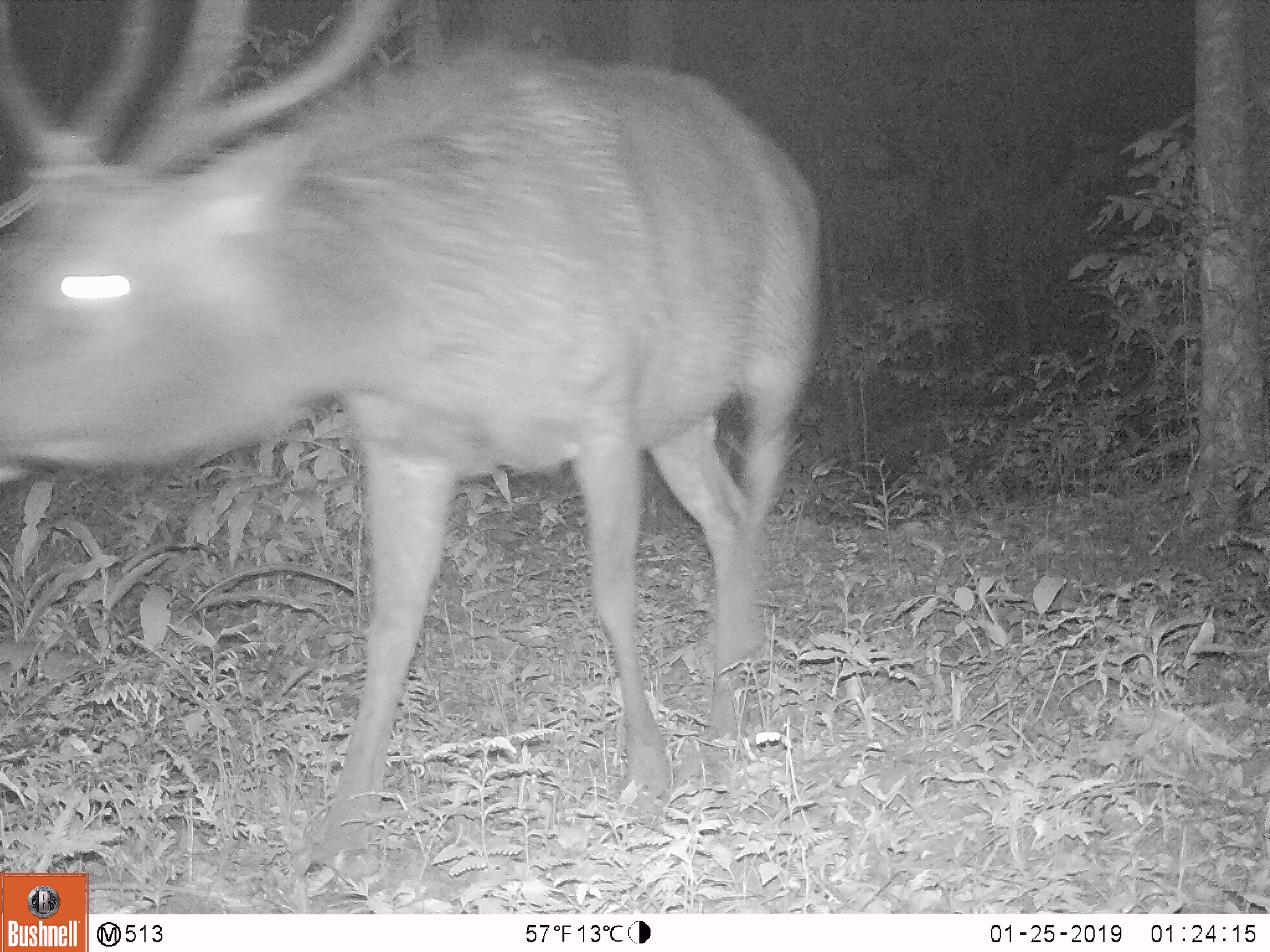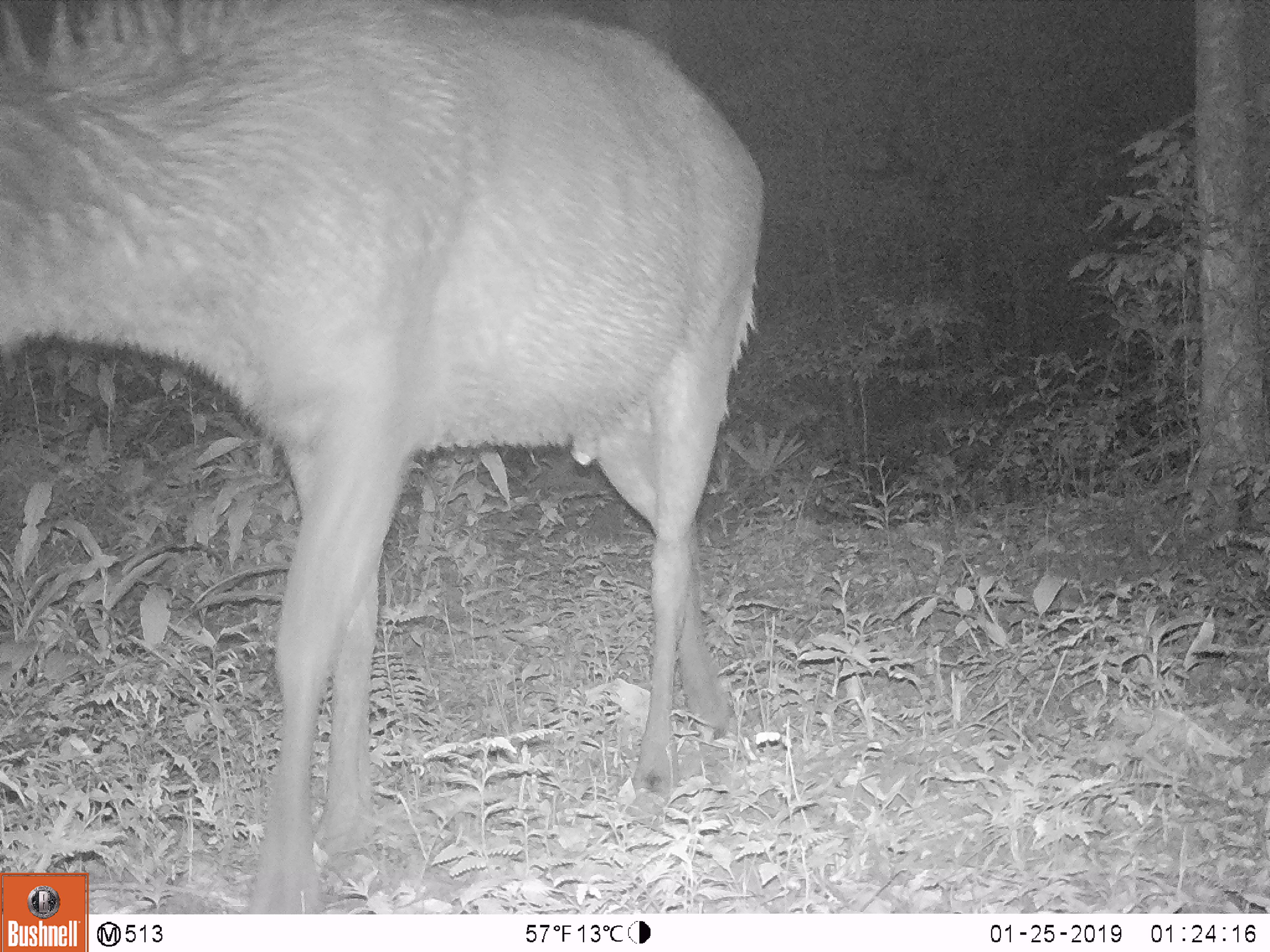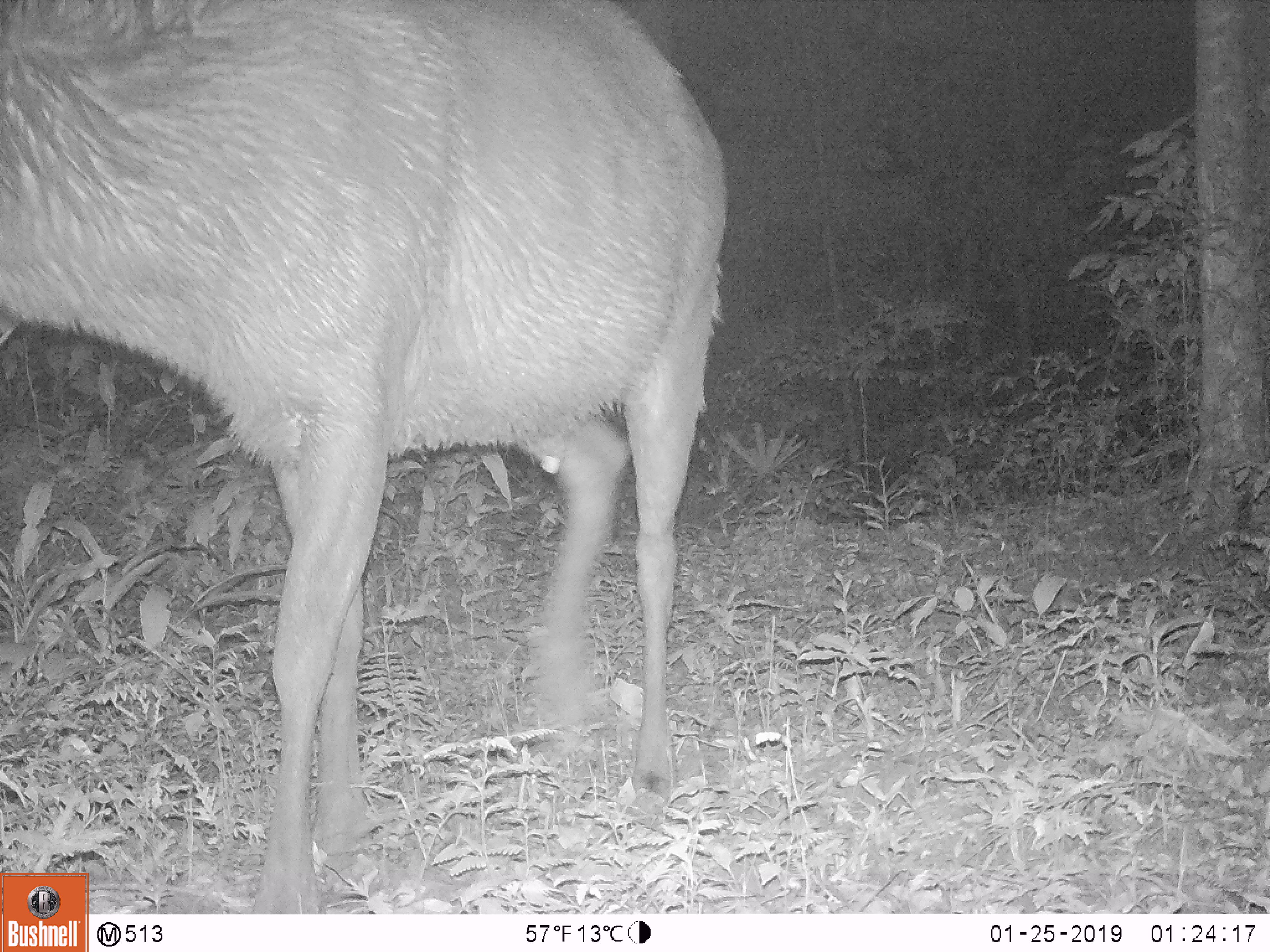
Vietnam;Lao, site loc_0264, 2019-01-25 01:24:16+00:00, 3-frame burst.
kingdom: Animalia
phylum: Chordata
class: Mammalia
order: Artiodactyla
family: Cervidae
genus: Rusa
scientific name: Rusa unicolor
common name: sambar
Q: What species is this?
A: Sambar (Rusa unicolor).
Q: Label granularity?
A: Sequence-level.